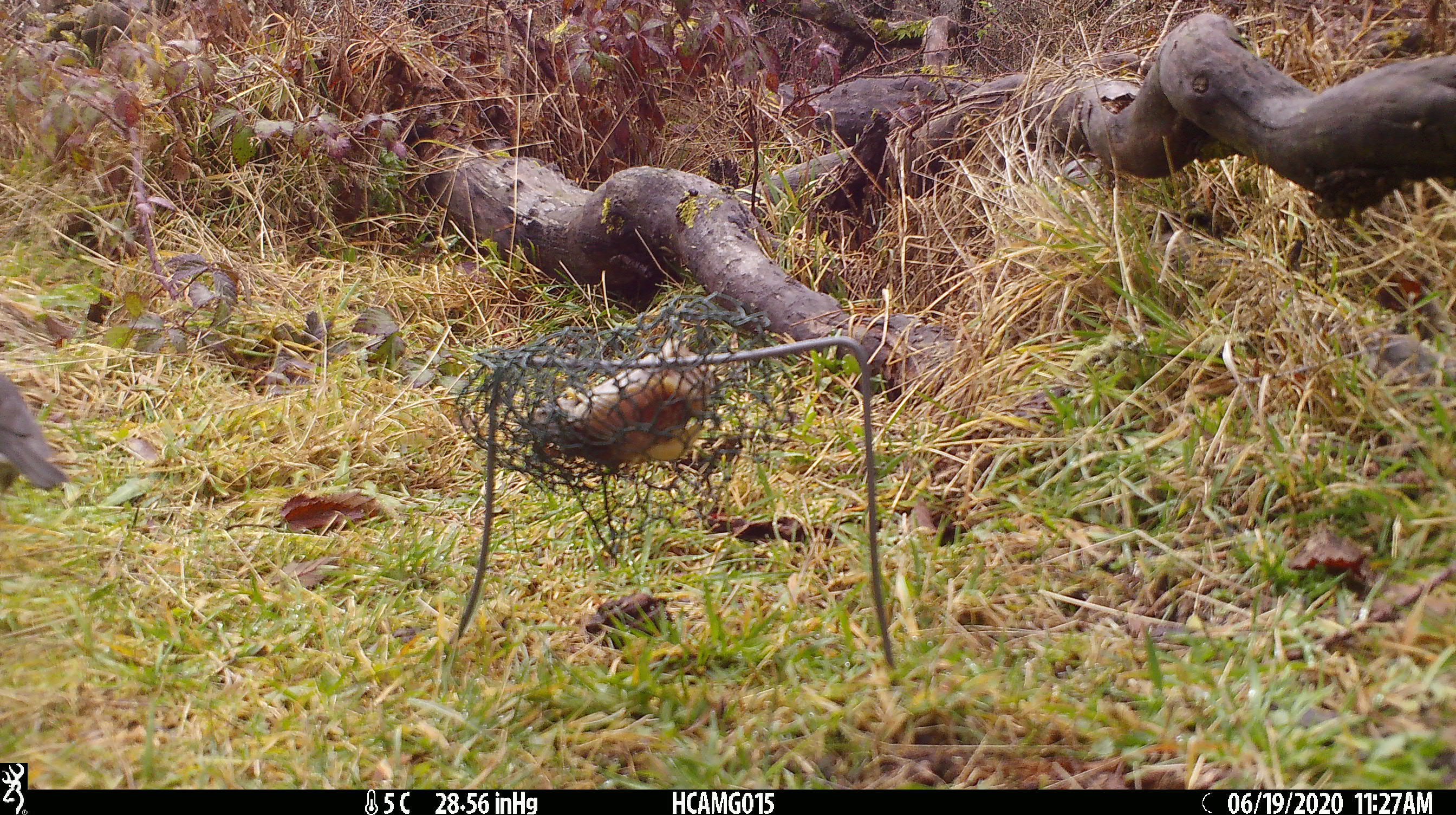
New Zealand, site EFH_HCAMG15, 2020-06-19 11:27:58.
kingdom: Animalia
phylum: Chordata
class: Aves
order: Passeriformes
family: Petroicidae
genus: Petroica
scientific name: Petroica australis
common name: new zealand robin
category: robin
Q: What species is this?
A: Robin (new zealand robin) (Petroica australis).